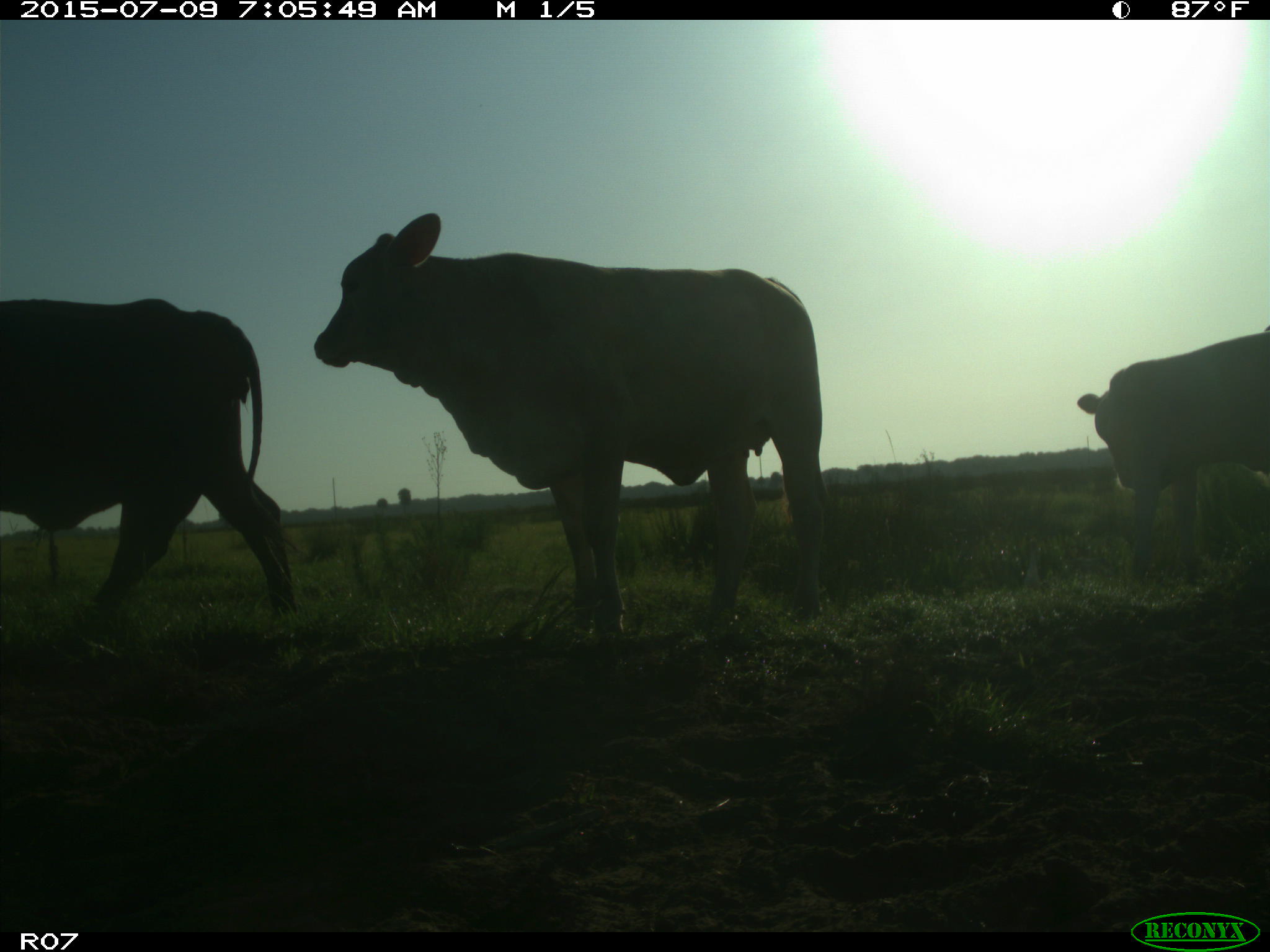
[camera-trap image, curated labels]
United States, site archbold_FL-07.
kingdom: Animalia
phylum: Chordata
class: Mammalia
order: Artiodactyla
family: Bovidae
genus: Bos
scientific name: Bos taurus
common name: domestic cow